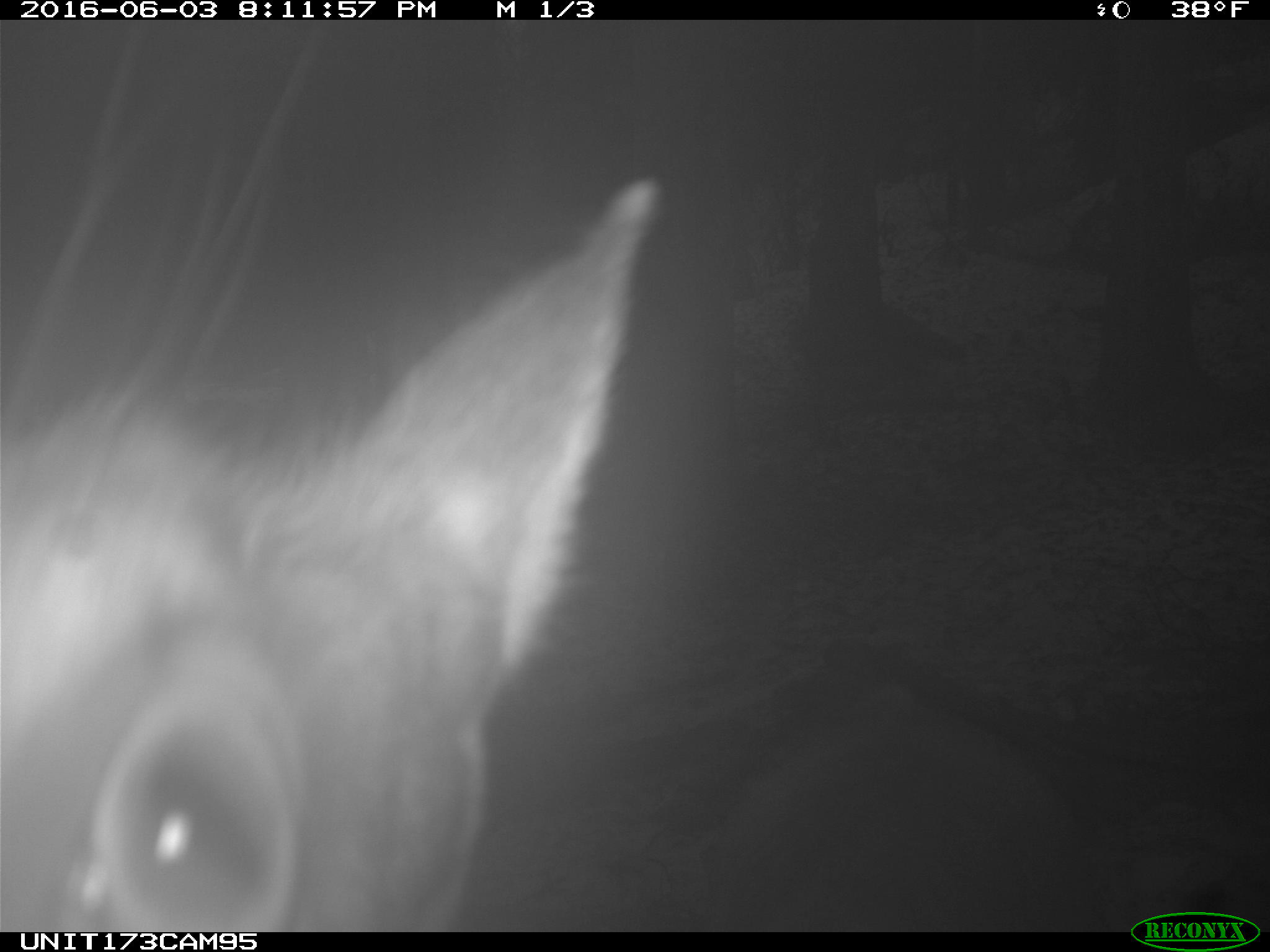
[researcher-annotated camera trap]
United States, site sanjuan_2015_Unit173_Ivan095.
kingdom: Animalia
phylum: Chordata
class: Mammalia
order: Artiodactyla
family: Cervidae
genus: Cervus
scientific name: Cervus elaphus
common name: red deer